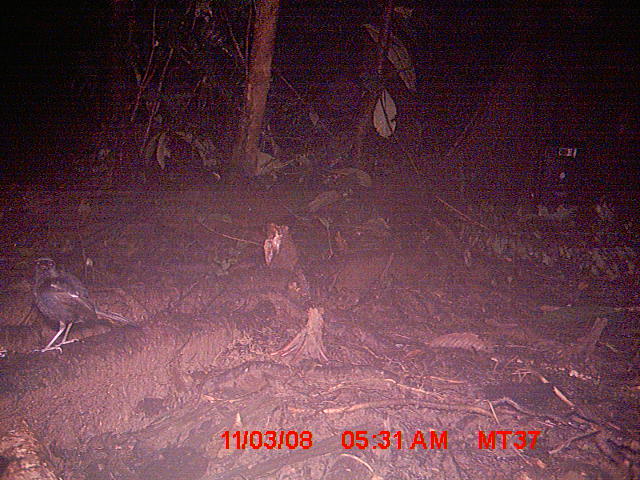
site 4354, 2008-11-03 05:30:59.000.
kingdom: Animalia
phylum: Chordata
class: Aves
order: Cuculiformes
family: Cuculidae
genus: Coua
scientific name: Coua serriana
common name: red-breasted coua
Coua serriana (red-breasted coua), count 1.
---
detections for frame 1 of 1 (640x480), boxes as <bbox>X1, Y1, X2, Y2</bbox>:
coua serriana: <bbox>29, 254, 139, 355</bbox>